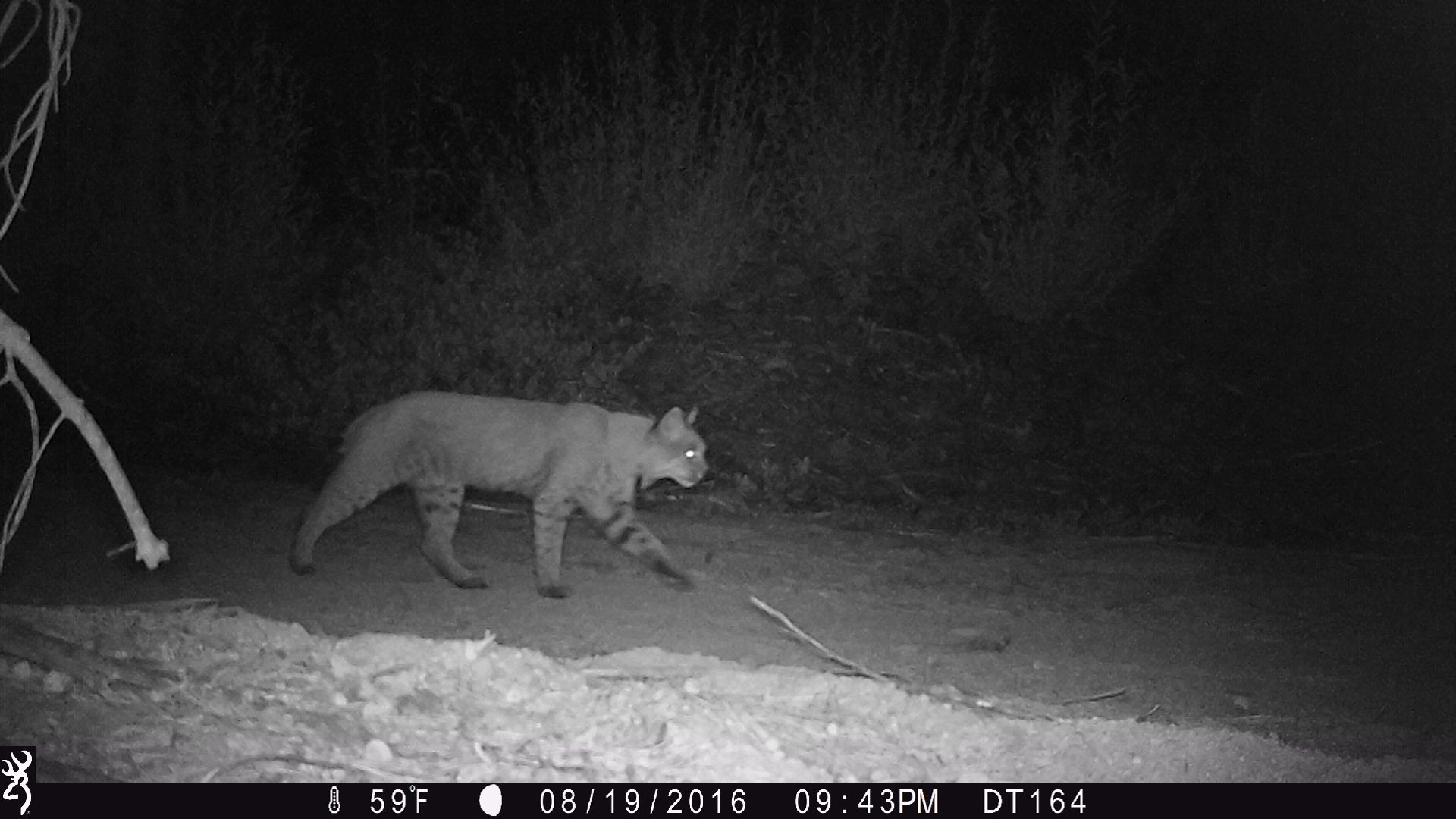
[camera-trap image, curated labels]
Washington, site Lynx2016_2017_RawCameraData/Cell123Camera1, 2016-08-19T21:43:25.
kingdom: Animalia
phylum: Chordata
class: Mammalia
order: Carnivora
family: Felidae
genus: Lynx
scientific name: Lynx rufus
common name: bobcat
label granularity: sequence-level